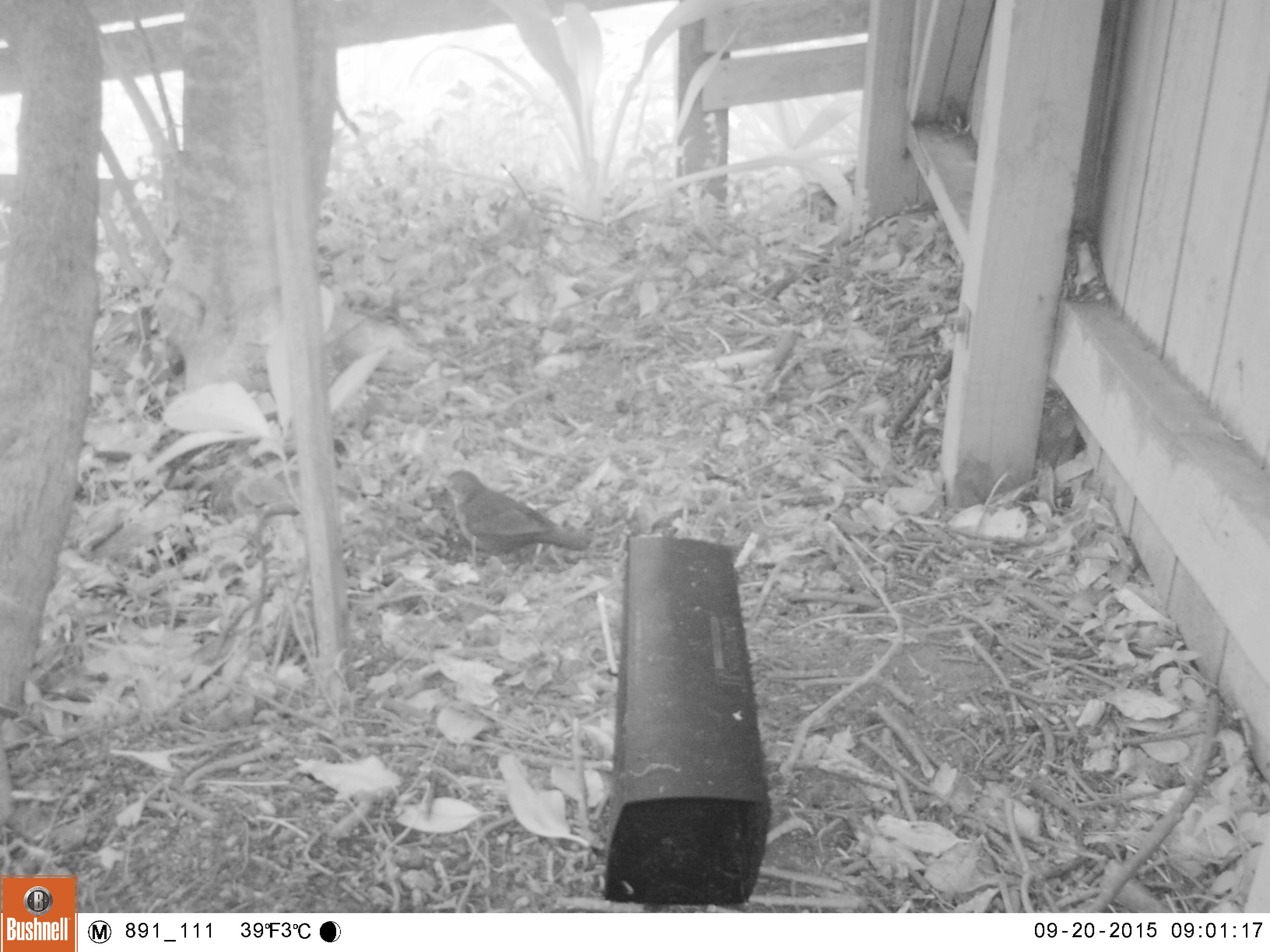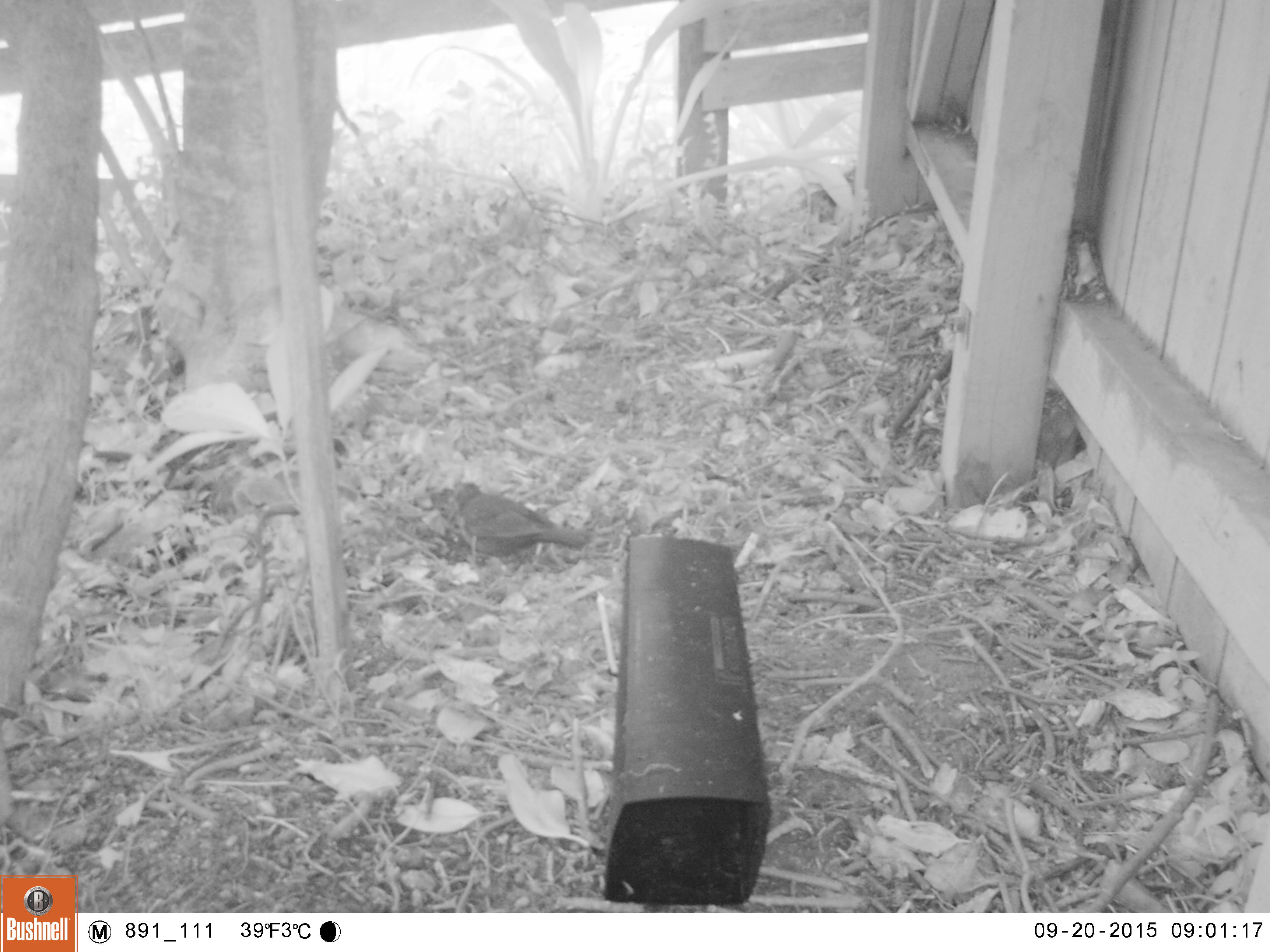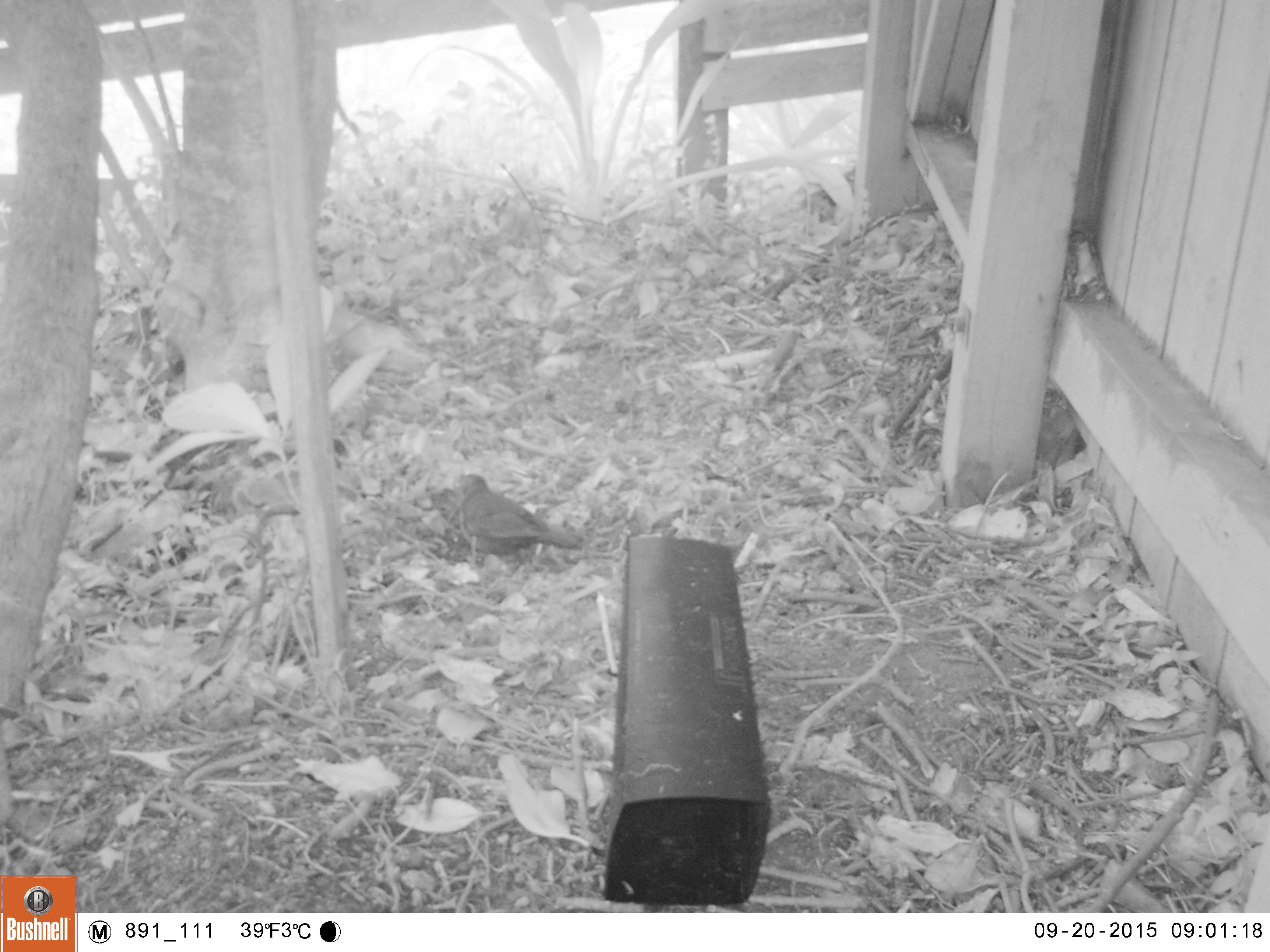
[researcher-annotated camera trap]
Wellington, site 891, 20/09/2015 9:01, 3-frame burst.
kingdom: Animalia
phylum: Chordata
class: Aves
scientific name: Aves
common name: bird